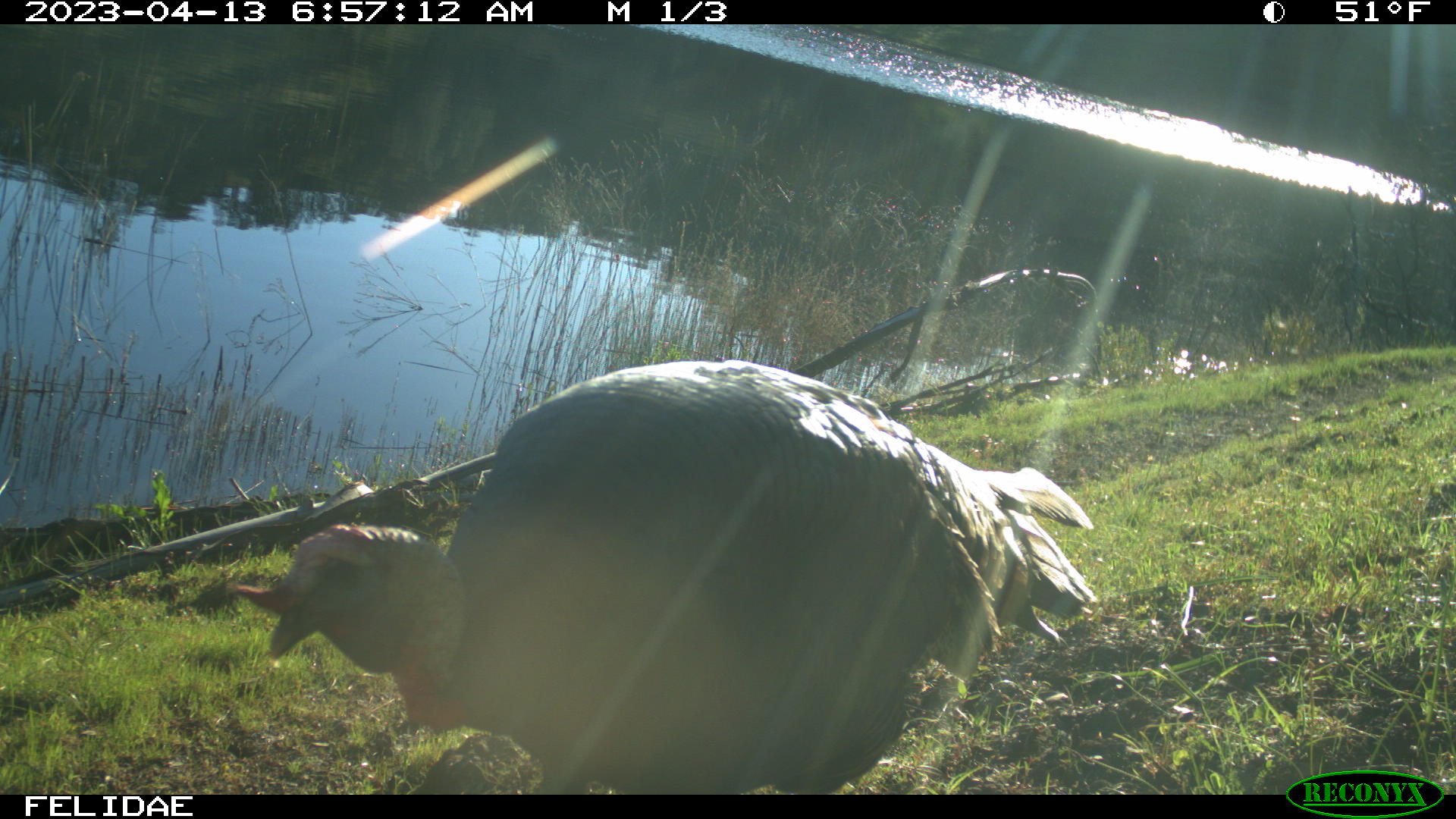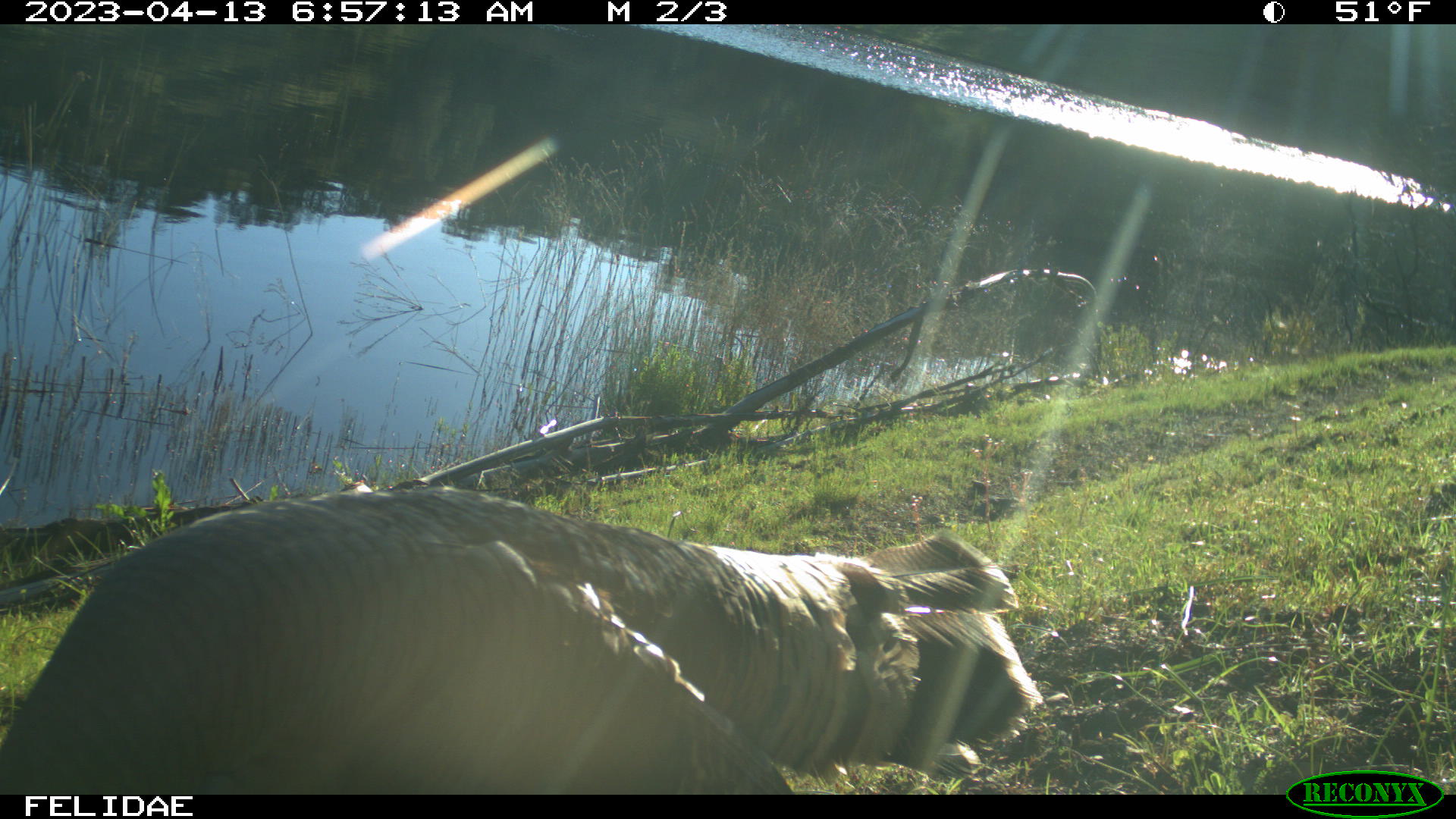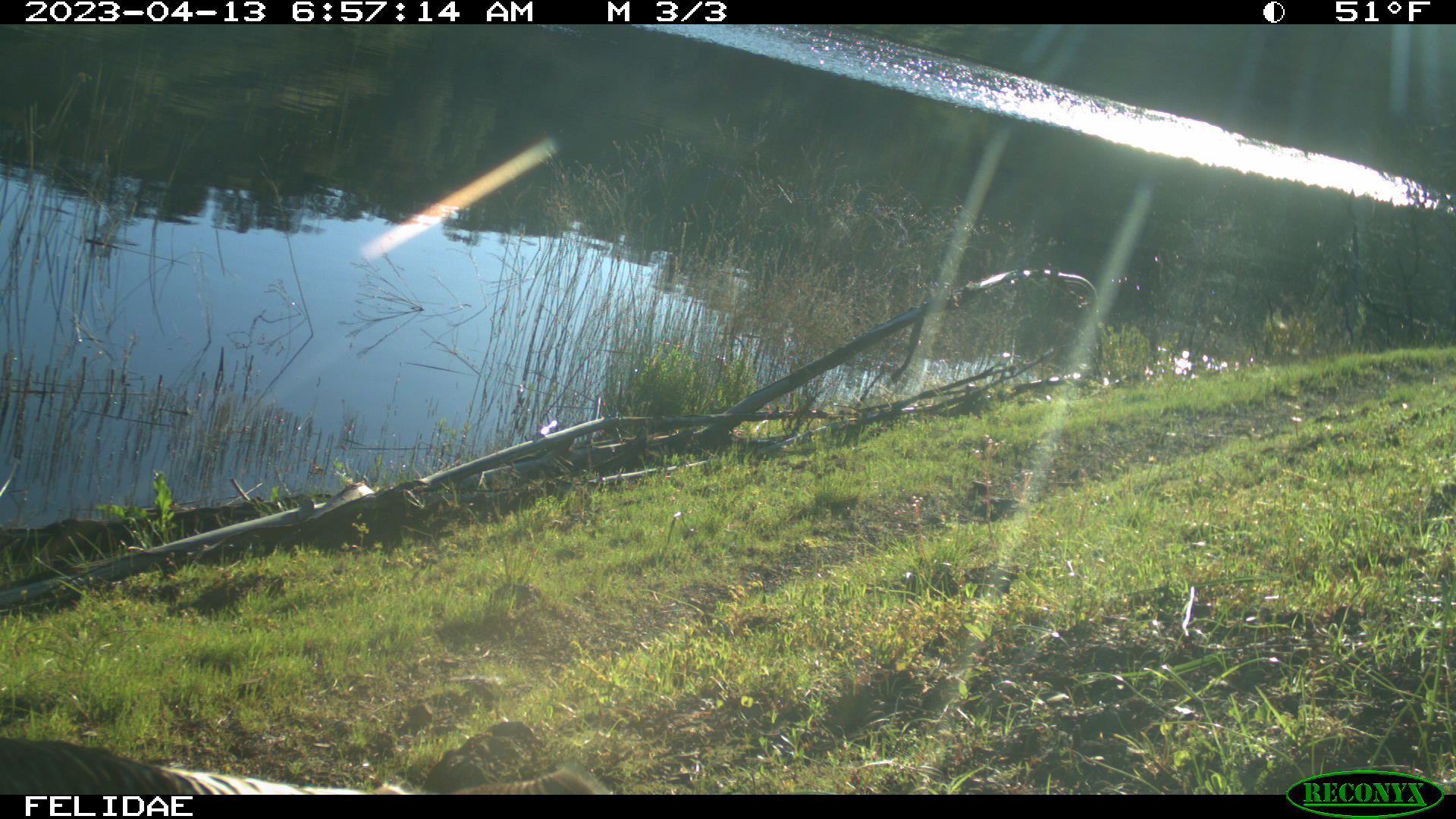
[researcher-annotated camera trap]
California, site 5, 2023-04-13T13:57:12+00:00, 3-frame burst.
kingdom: Animalia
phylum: Chordata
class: Aves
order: Galliformes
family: Phasianidae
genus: Meleagris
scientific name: Meleagris gallopavo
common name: turkey